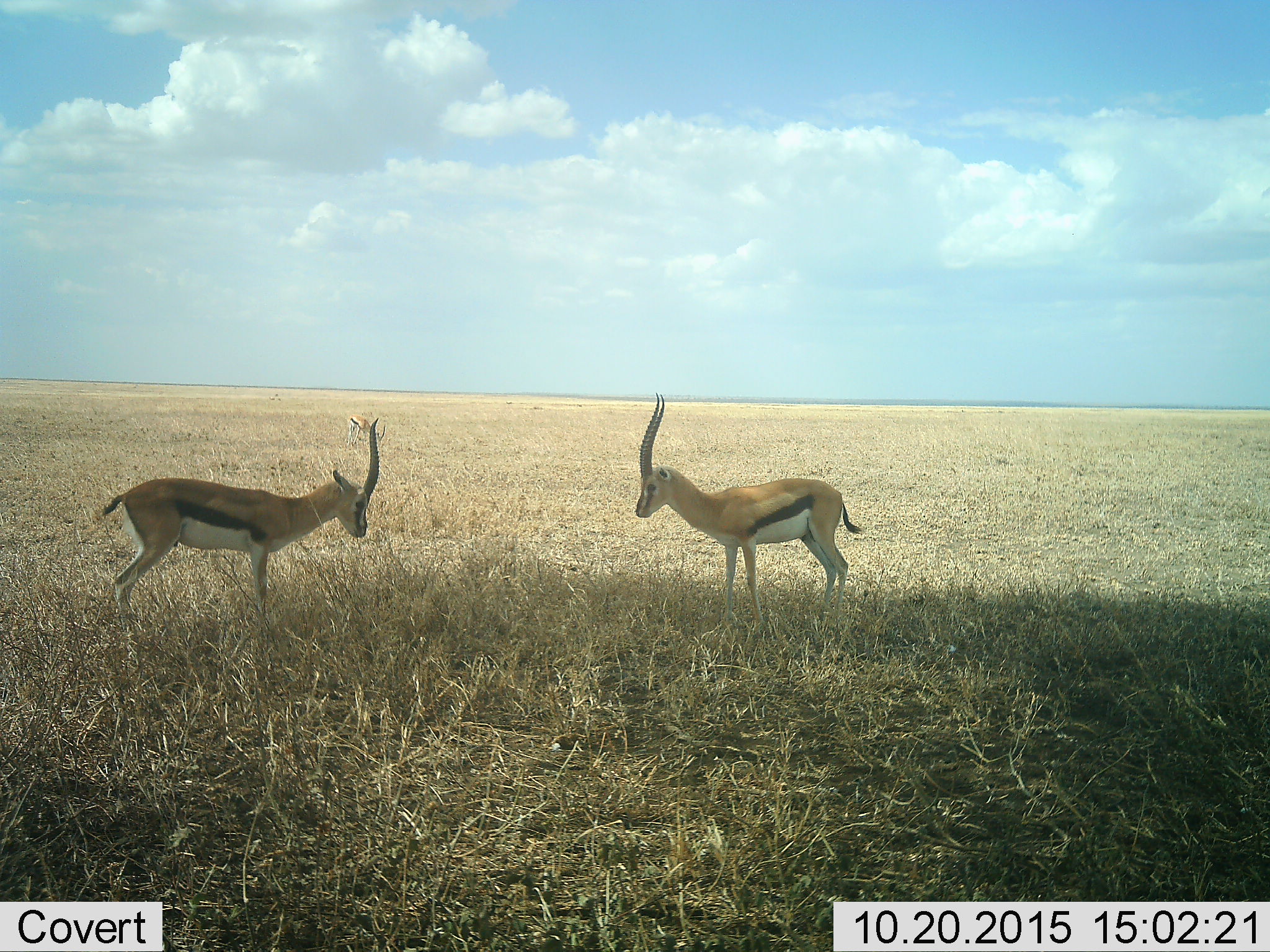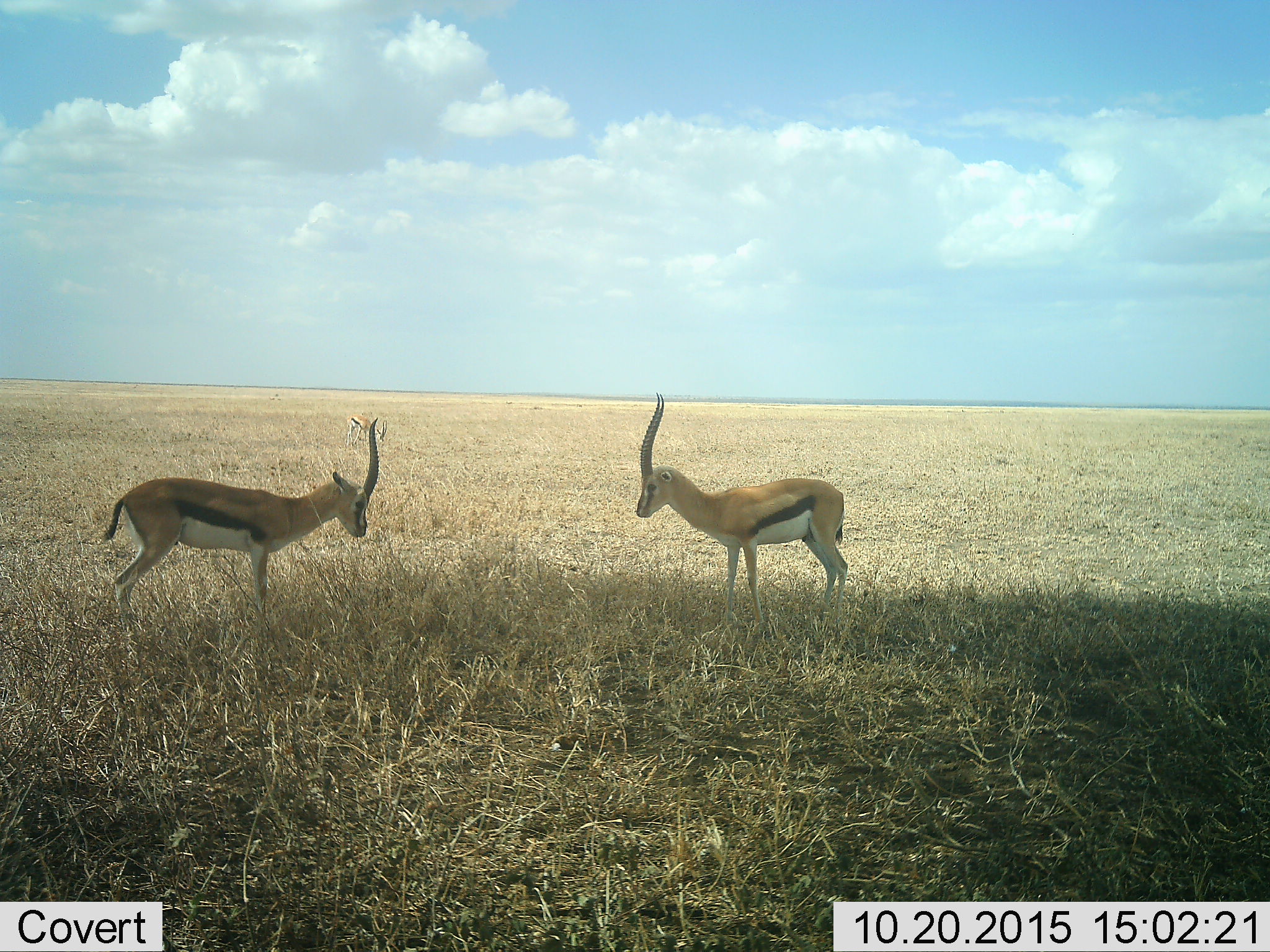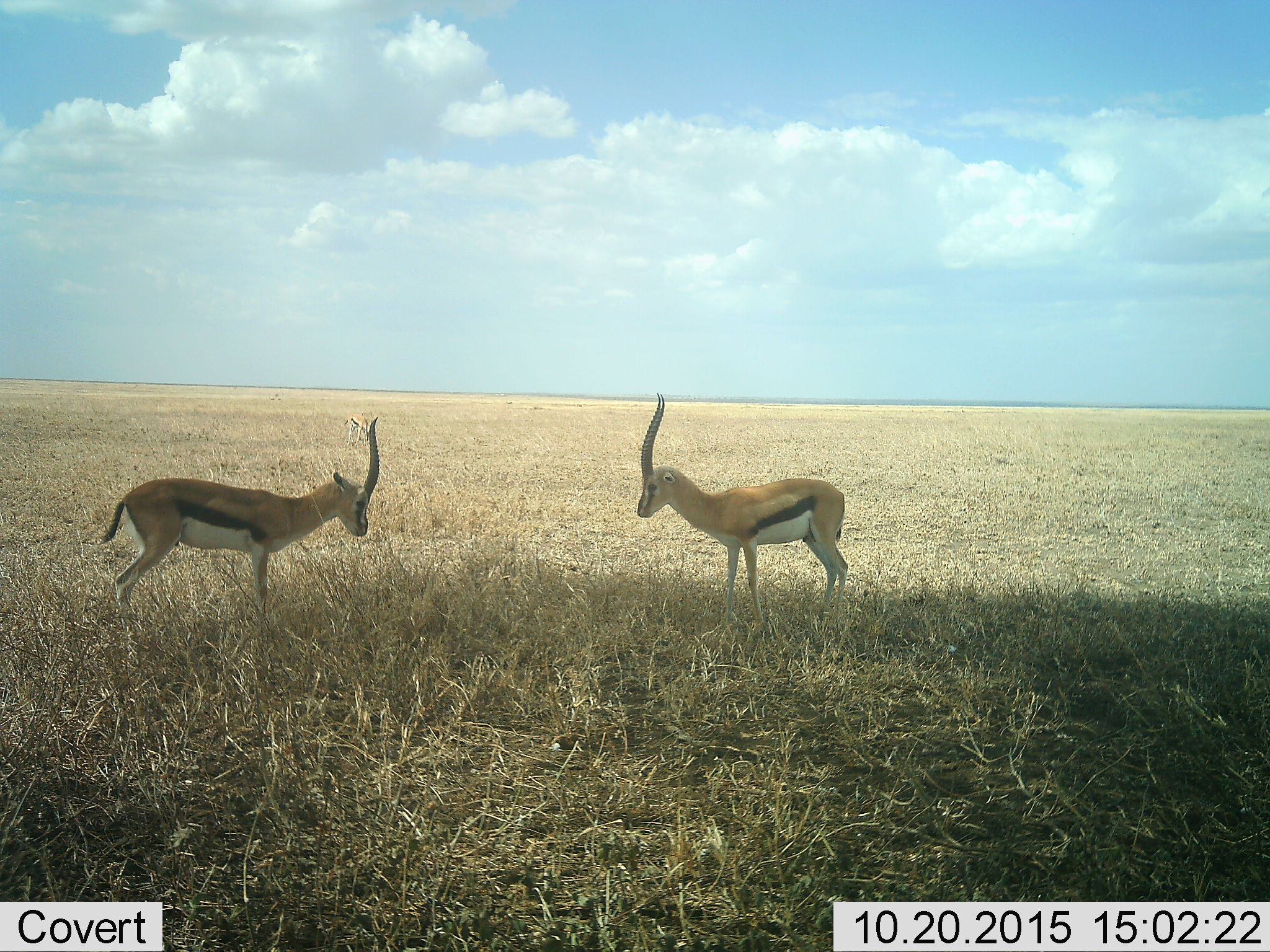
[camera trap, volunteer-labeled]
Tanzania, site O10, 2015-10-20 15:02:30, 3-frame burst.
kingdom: Animalia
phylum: Chordata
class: Mammalia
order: Artiodactyla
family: Bovidae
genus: Eudorcas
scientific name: Eudorcas thomsonii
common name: thomson's gazelle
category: gazellethomsons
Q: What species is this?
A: Gazellethomsons (thomson's gazelle) (Eudorcas thomsonii).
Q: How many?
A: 3.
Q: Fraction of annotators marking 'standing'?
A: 86%.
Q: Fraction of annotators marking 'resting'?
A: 0%.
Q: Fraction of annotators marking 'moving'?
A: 0%.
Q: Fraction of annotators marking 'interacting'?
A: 29%.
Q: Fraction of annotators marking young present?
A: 0%.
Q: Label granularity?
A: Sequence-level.